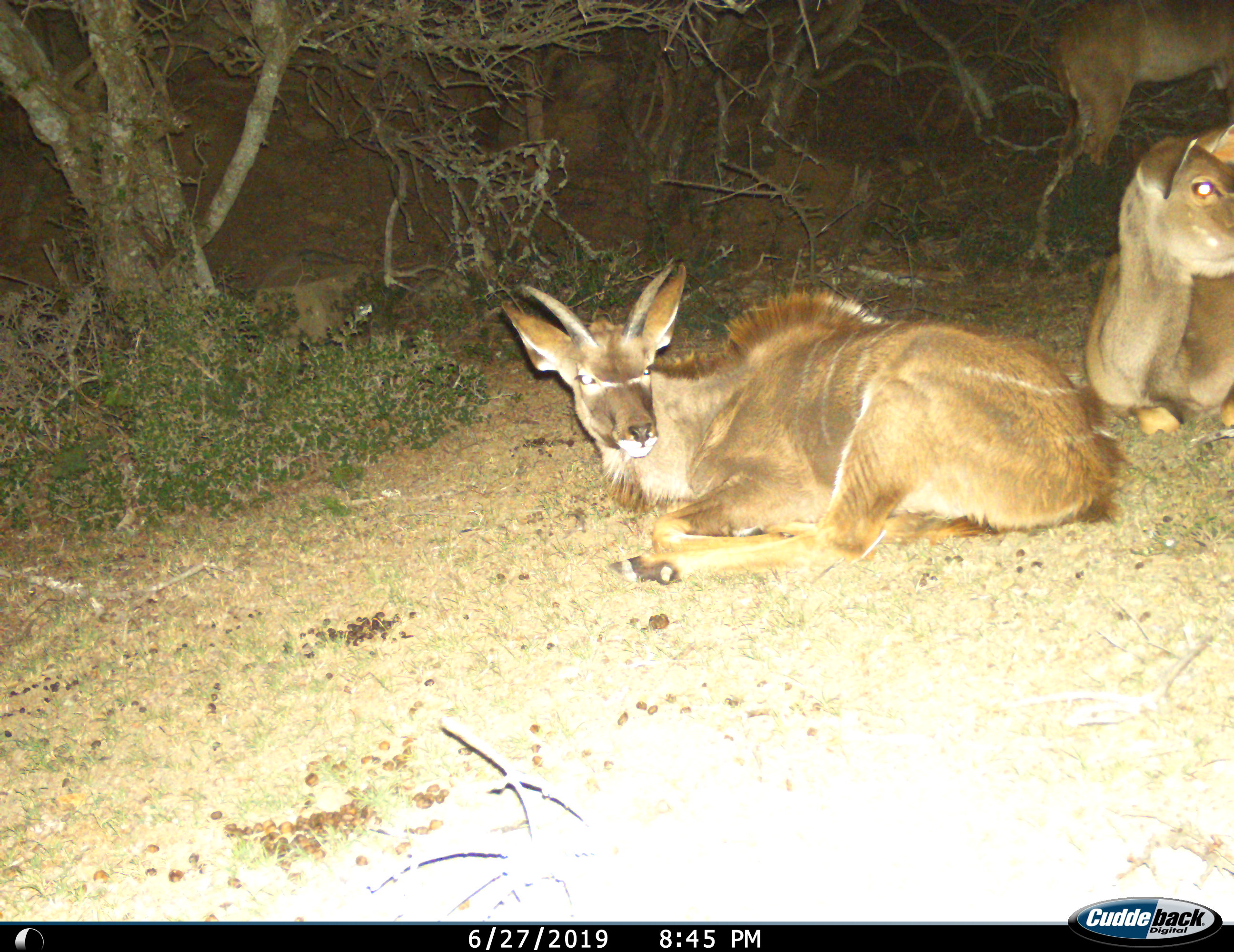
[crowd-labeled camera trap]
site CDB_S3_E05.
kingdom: Animalia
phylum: Chordata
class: Mammalia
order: Artiodactyla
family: Bovidae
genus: Tragelaphus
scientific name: Tragelaphus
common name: kudu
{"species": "kudu (Tragelaphus)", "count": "3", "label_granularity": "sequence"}